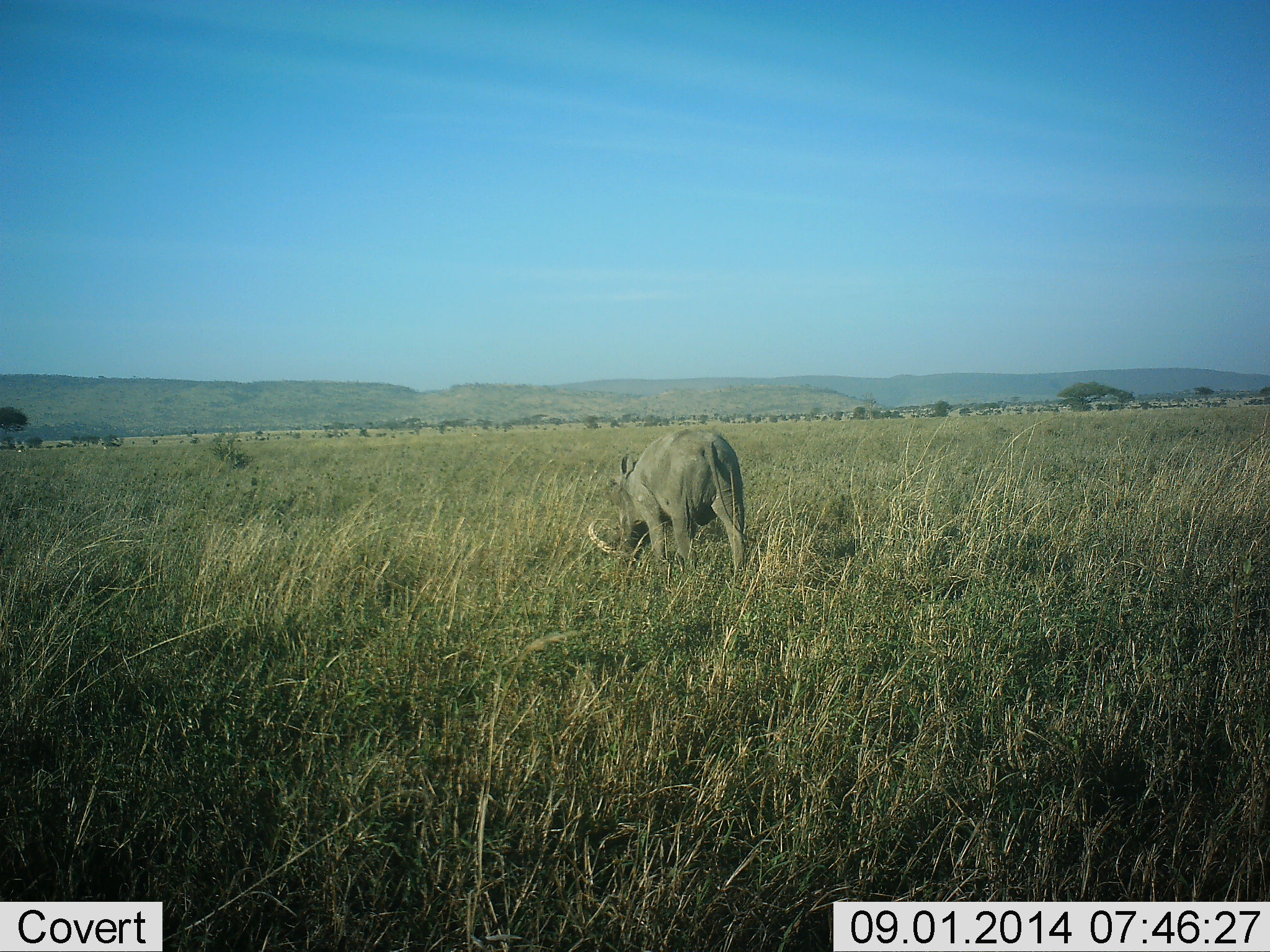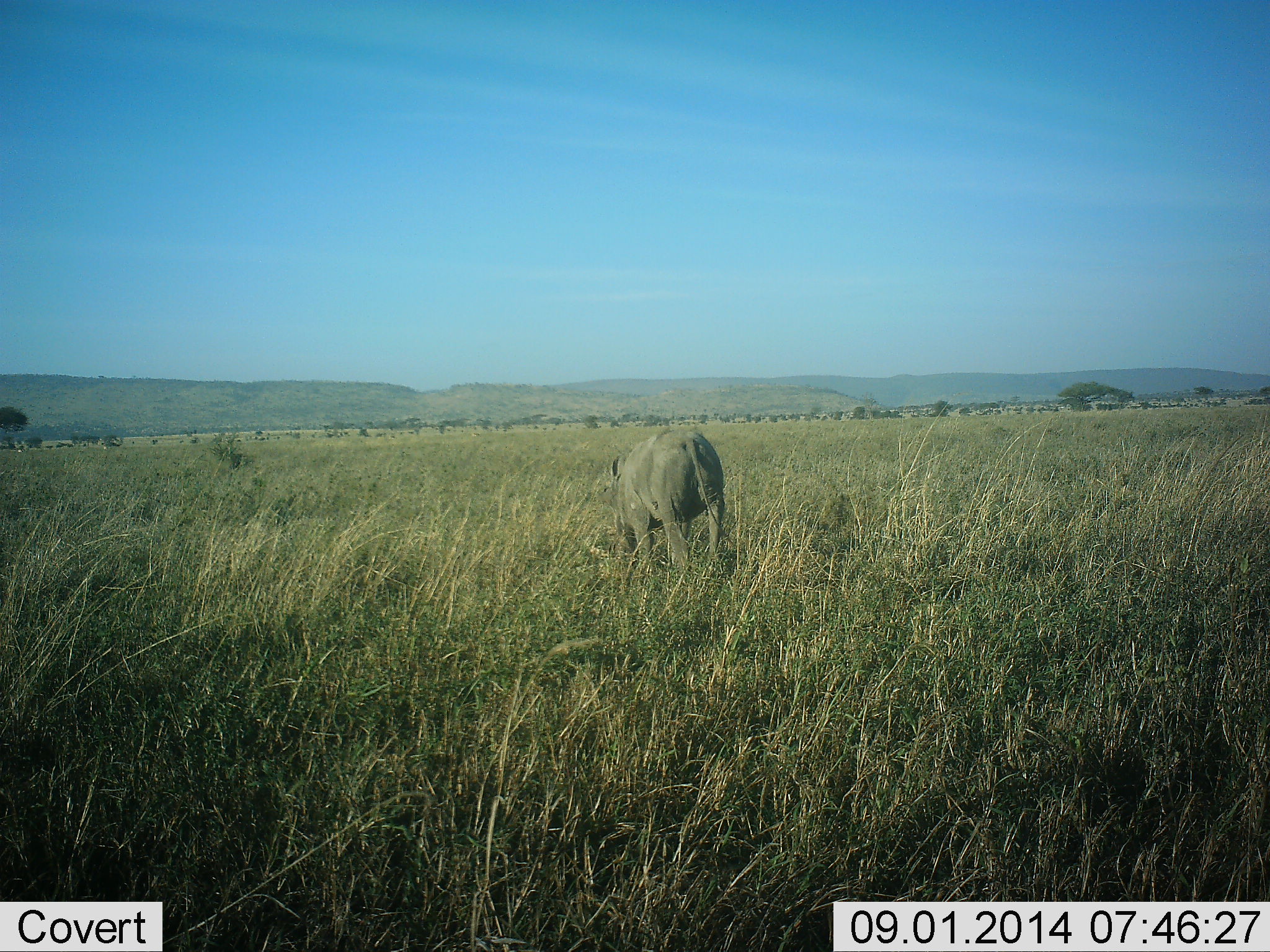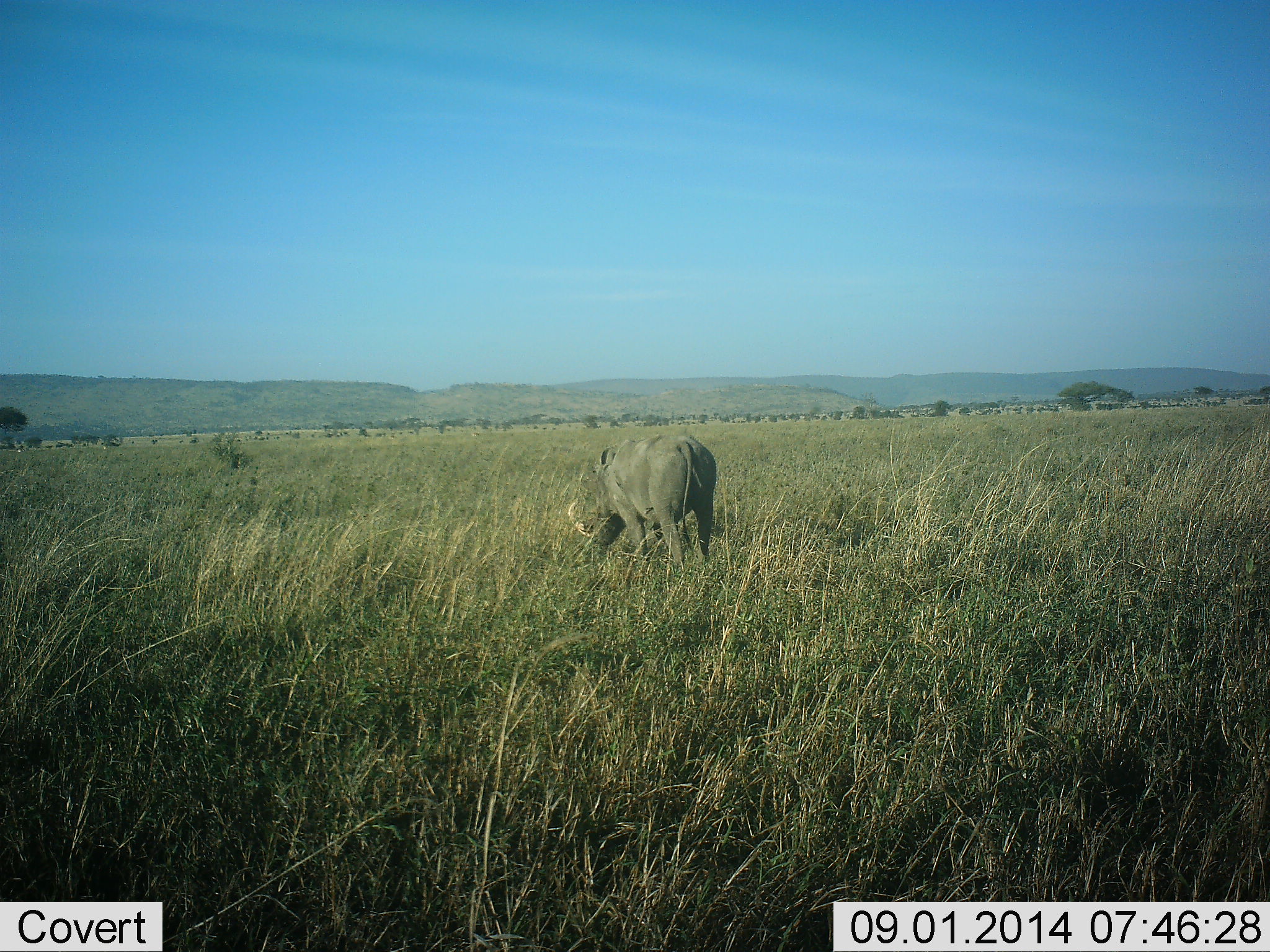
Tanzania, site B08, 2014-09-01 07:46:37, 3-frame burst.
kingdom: Animalia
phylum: Chordata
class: Mammalia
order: Artiodactyla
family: Suidae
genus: Phacochoerus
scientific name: Phacochoerus africanus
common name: warthog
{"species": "warthog (Phacochoerus africanus)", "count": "1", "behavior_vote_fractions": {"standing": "20%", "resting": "0%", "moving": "30%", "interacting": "0%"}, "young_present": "0%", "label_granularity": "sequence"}